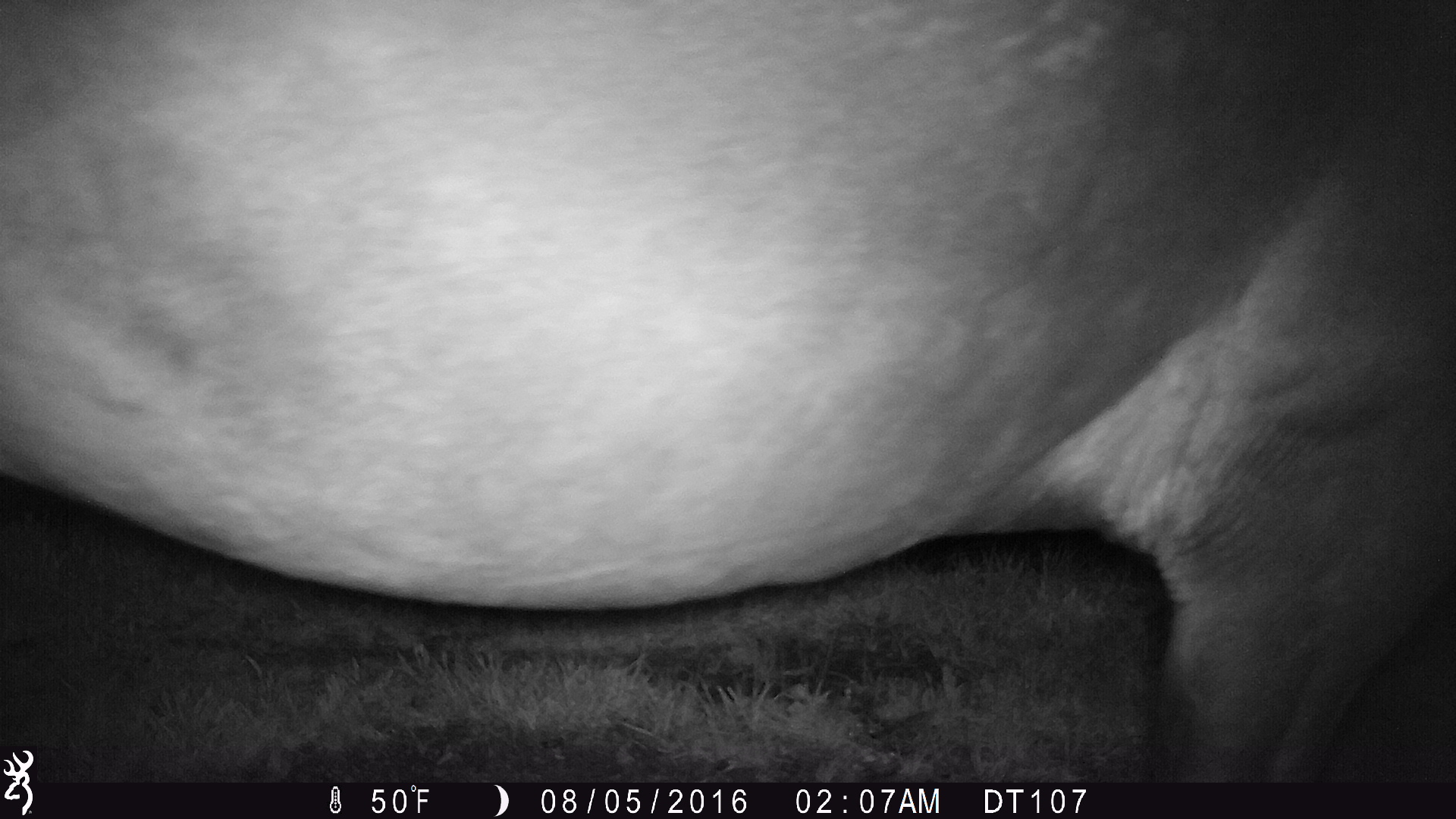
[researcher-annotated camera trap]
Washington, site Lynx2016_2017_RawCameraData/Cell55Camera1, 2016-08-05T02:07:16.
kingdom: Animalia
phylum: Chordata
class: Mammalia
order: Perissodactyla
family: Equidae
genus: Equus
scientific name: Equus caballus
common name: domestic horse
Domestic horse (Equus caballus). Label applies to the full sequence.